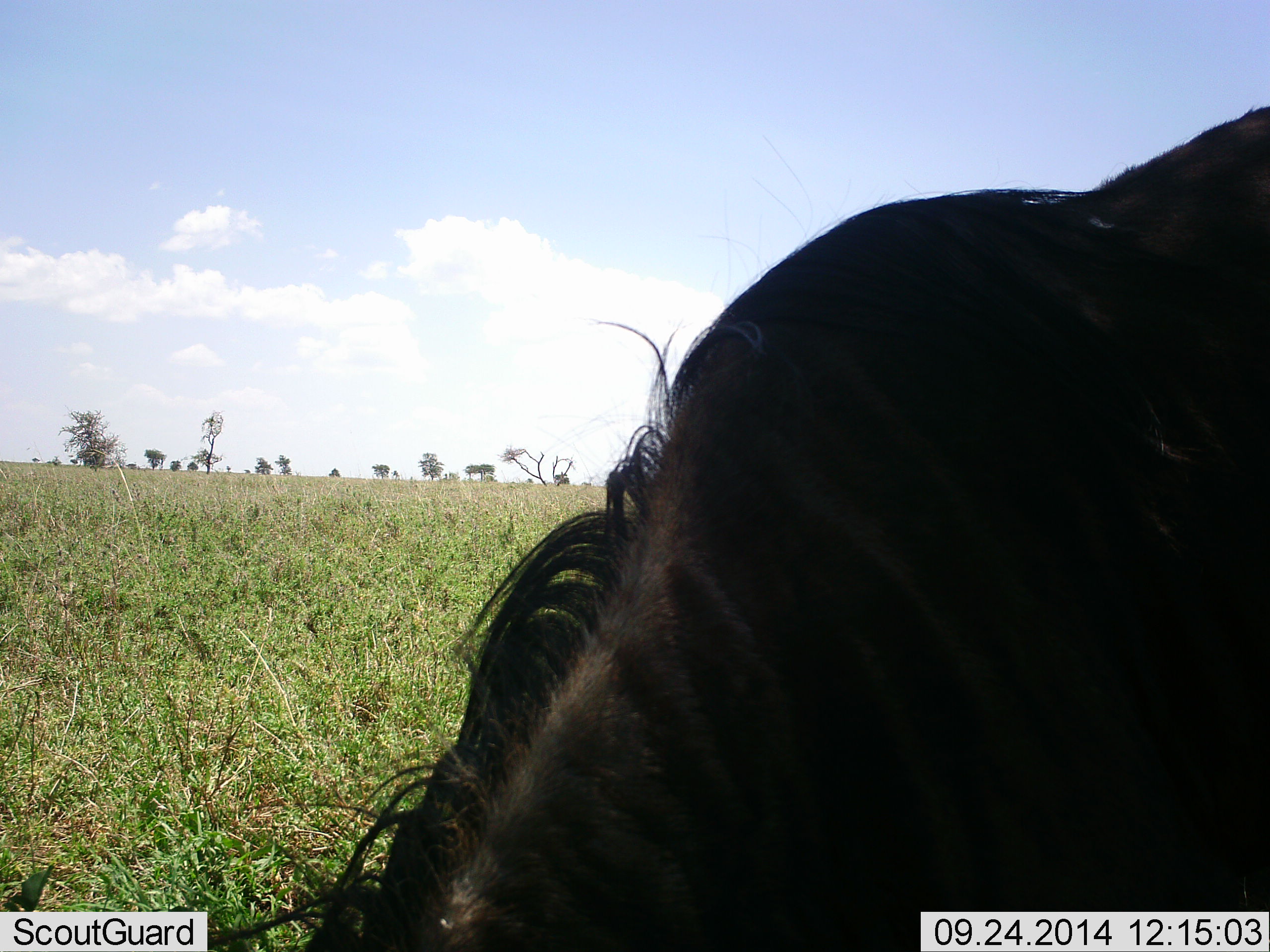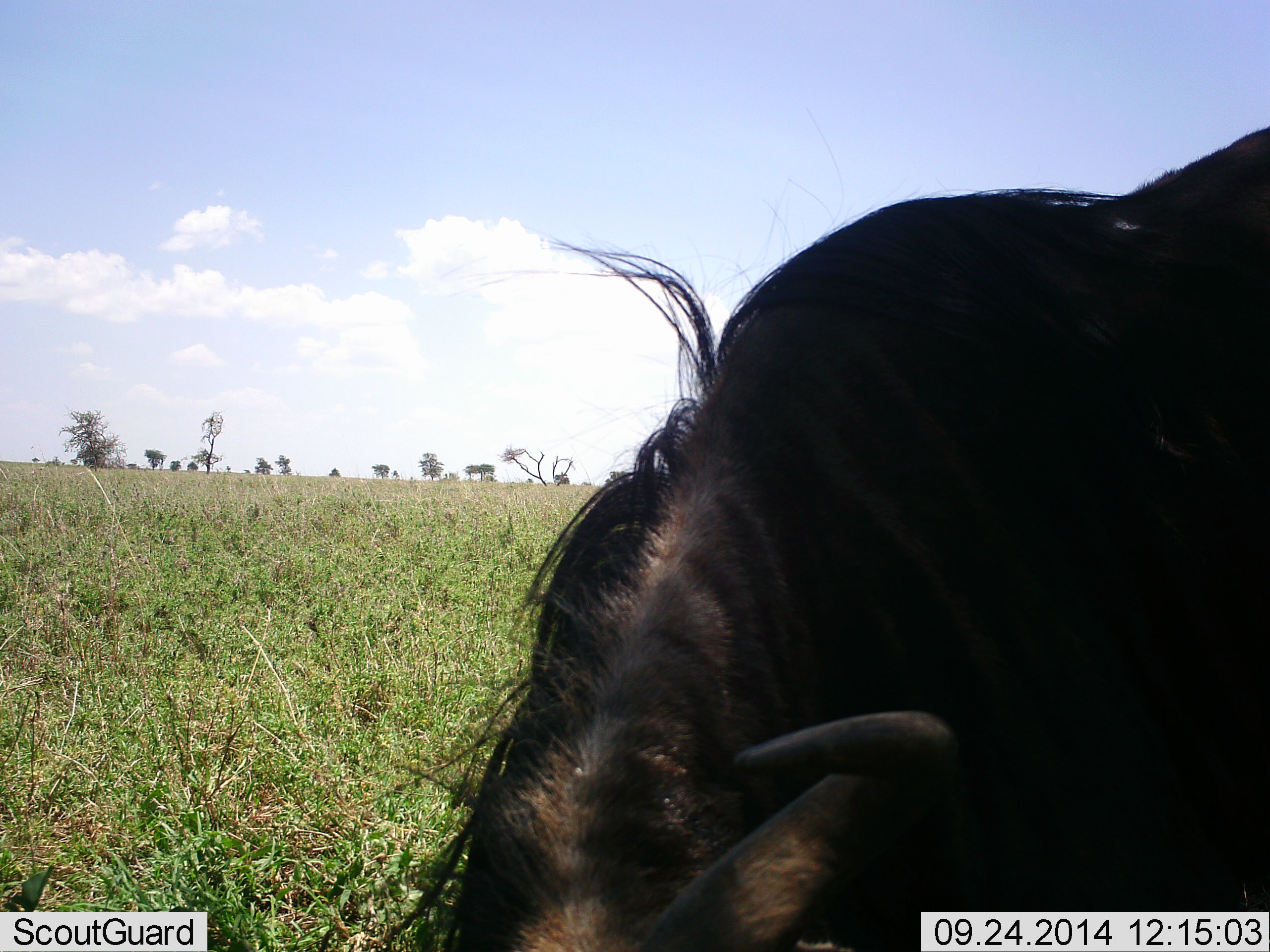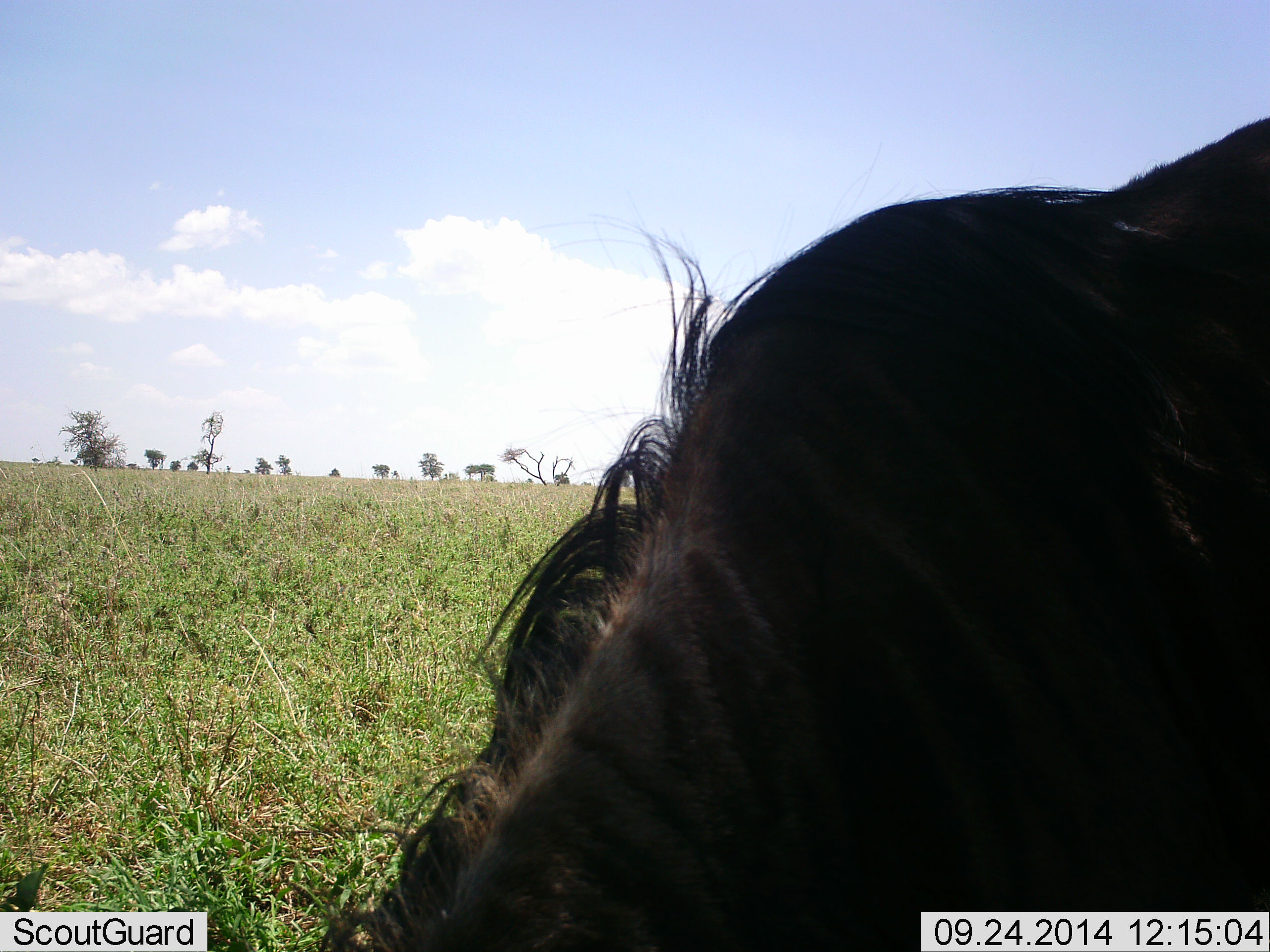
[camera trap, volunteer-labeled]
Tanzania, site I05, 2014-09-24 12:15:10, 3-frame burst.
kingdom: Animalia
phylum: Chordata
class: Mammalia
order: Artiodactyla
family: Bovidae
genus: Connochaetes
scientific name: Connochaetes taurinus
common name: blue wildebeest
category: wildebeest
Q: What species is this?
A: Wildebeest (blue wildebeest) (Connochaetes taurinus).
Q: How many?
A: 1.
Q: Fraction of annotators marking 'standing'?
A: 30%.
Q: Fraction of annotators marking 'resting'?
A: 10%.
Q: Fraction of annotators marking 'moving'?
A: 0%.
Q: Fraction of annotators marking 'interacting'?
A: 0%.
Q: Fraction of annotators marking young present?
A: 0%.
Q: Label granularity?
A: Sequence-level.